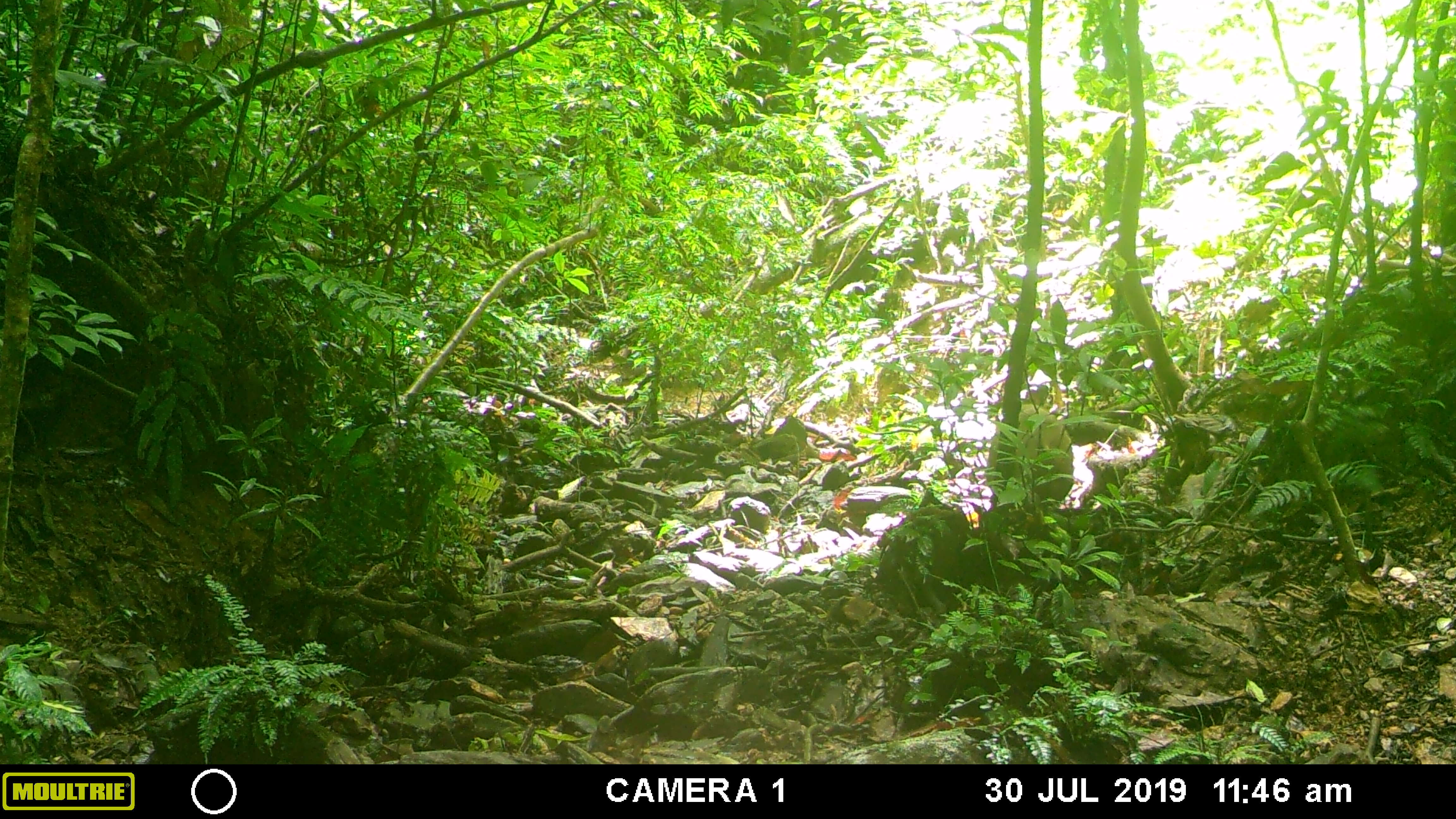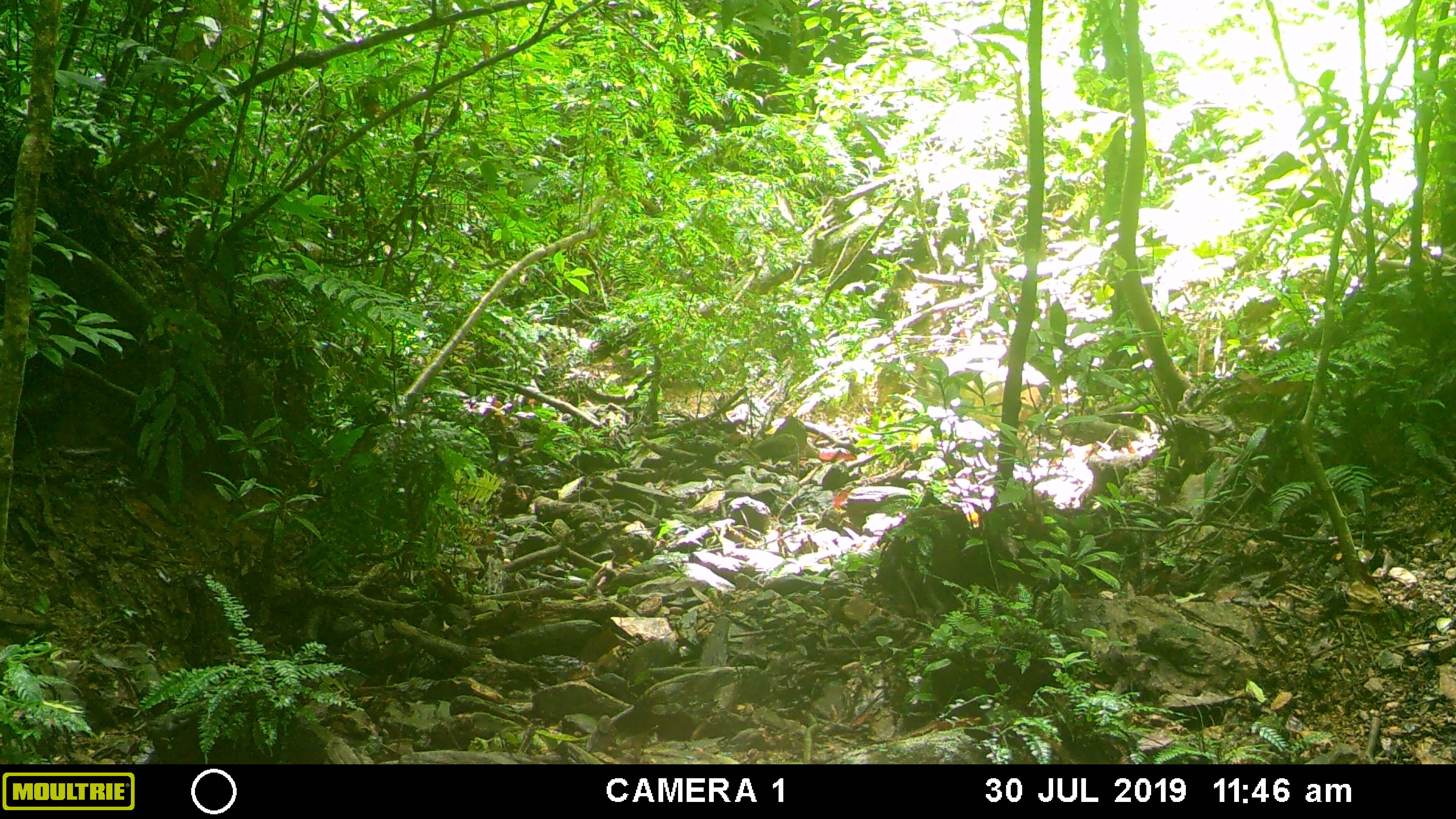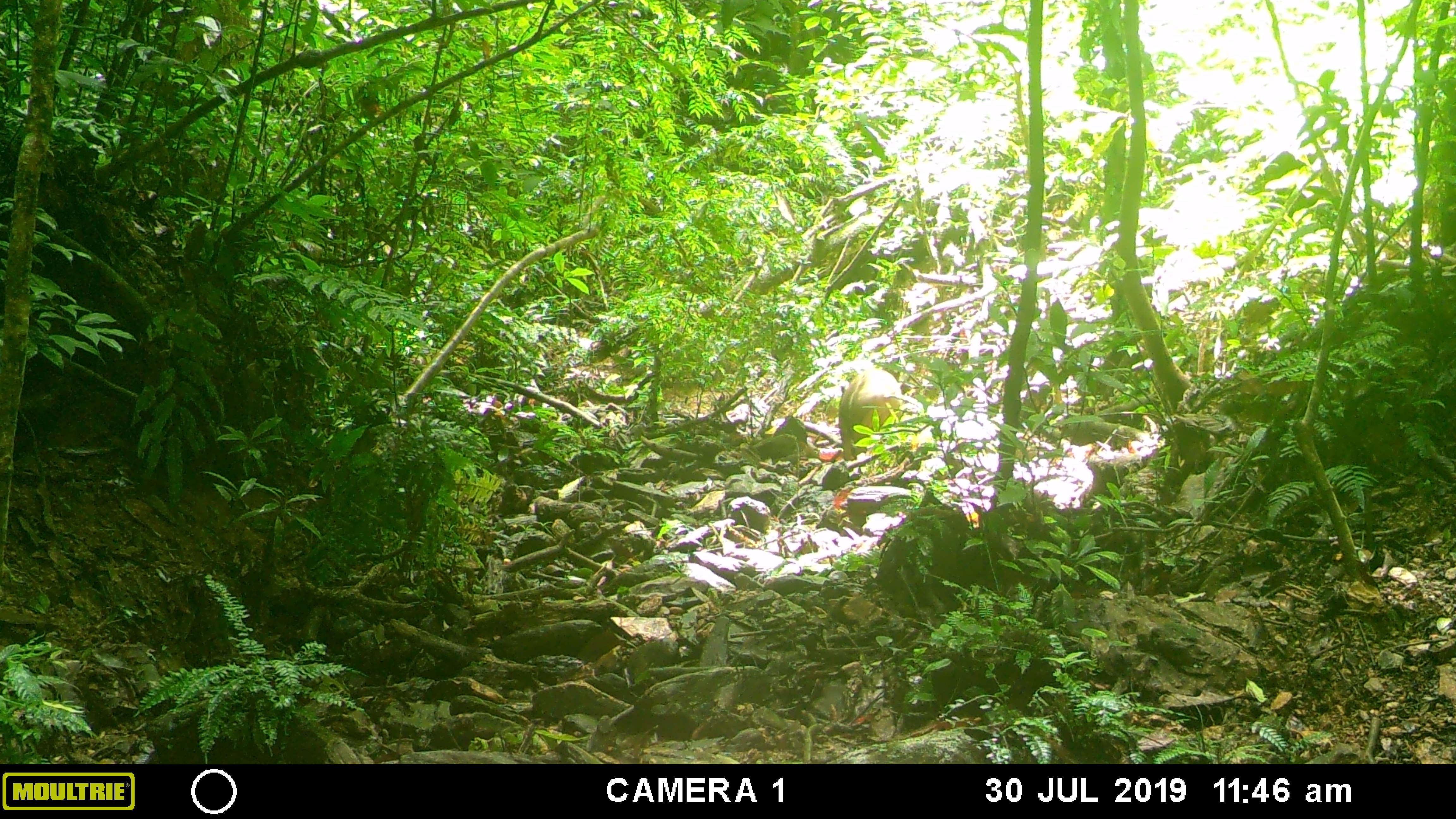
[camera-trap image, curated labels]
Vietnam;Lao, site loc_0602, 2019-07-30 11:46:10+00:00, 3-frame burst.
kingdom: Animalia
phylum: Chordata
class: Mammalia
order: Artiodactyla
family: Suidae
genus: Sus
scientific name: Sus scrofa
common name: eurasian wild pig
Eurasian wild pig (Sus scrofa). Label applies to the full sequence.